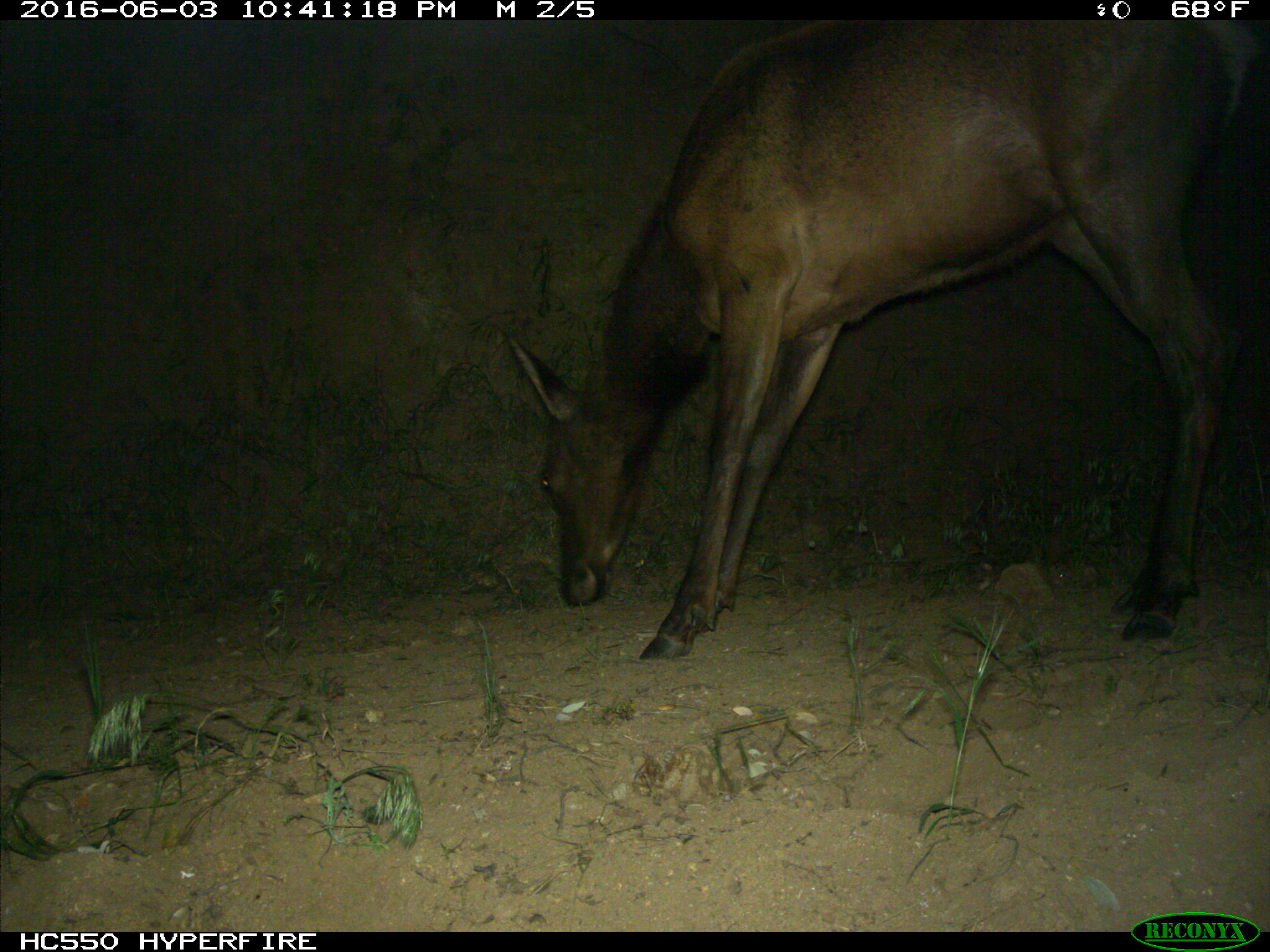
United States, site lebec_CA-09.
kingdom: Animalia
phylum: Chordata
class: Mammalia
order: Artiodactyla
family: Cervidae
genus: Cervus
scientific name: Cervus canadensis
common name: elk